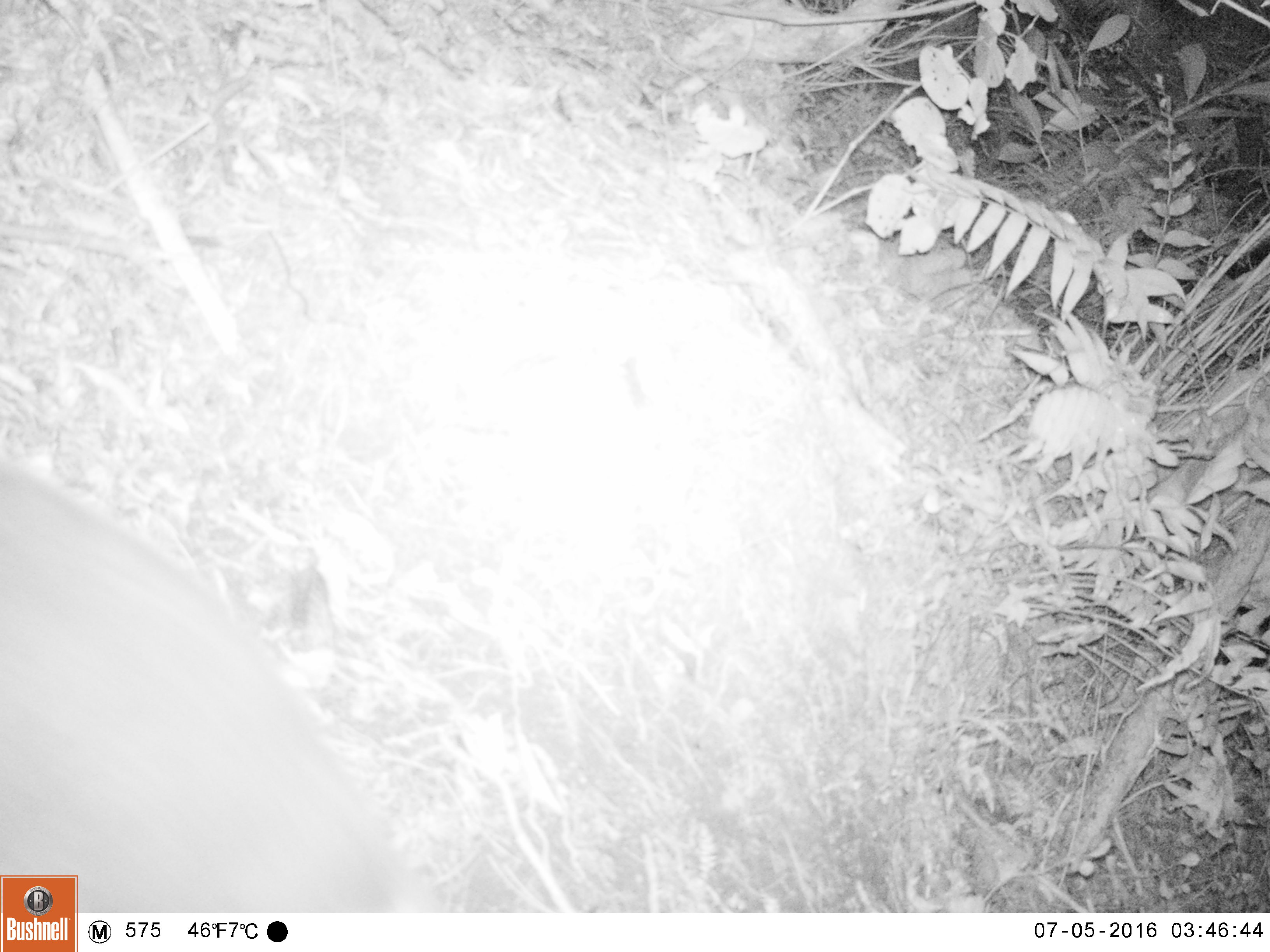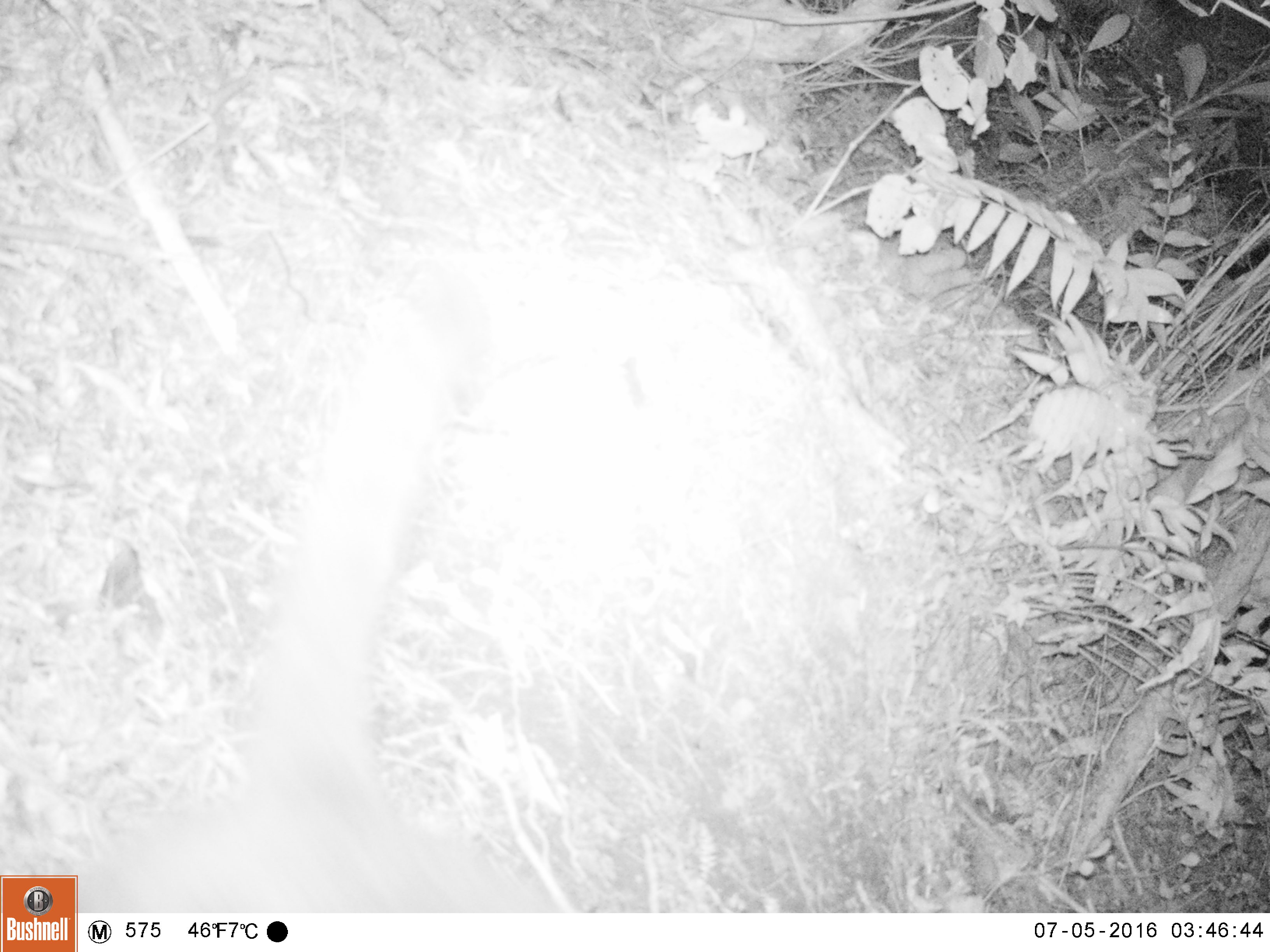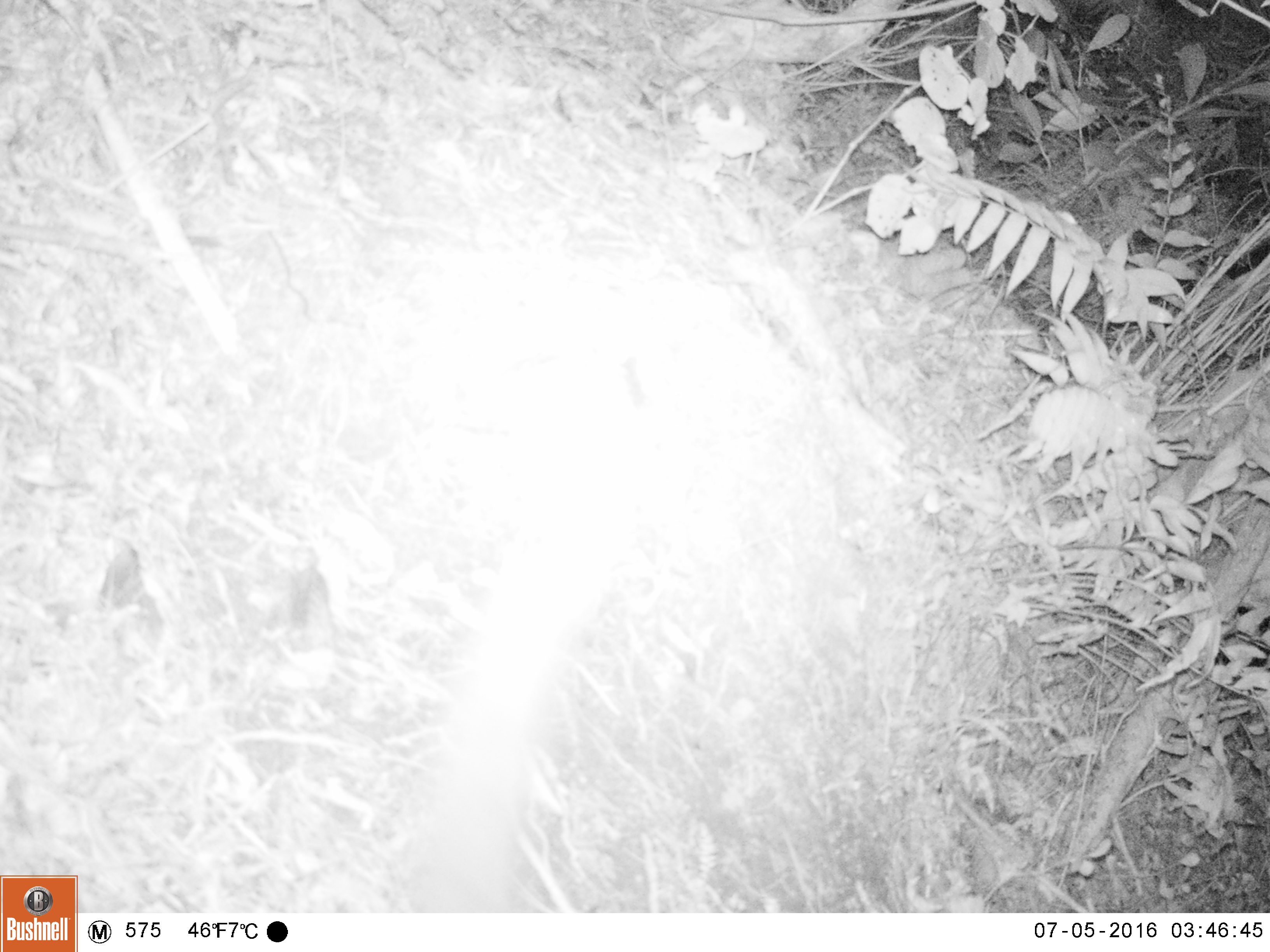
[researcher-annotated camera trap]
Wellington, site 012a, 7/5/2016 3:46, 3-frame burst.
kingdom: Animalia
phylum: Chordata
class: Mammalia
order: Carnivora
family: Felidae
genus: Felis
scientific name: Felis catus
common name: cat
Cat (Felis catus).